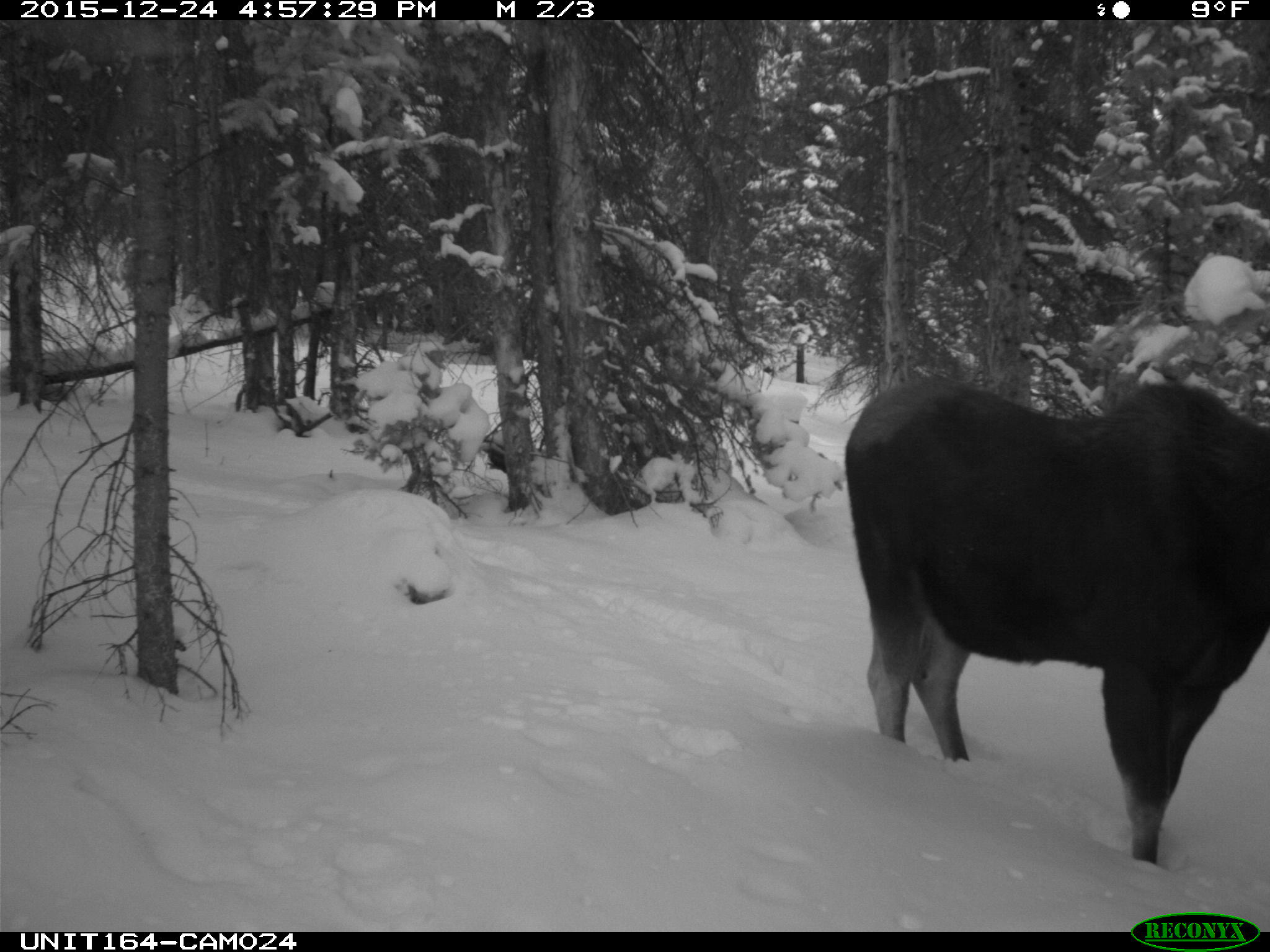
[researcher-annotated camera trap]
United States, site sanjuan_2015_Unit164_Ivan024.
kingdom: Animalia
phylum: Chordata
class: Mammalia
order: Artiodactyla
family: Cervidae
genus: Alces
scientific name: Alces alces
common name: moose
Alces alces (moose).